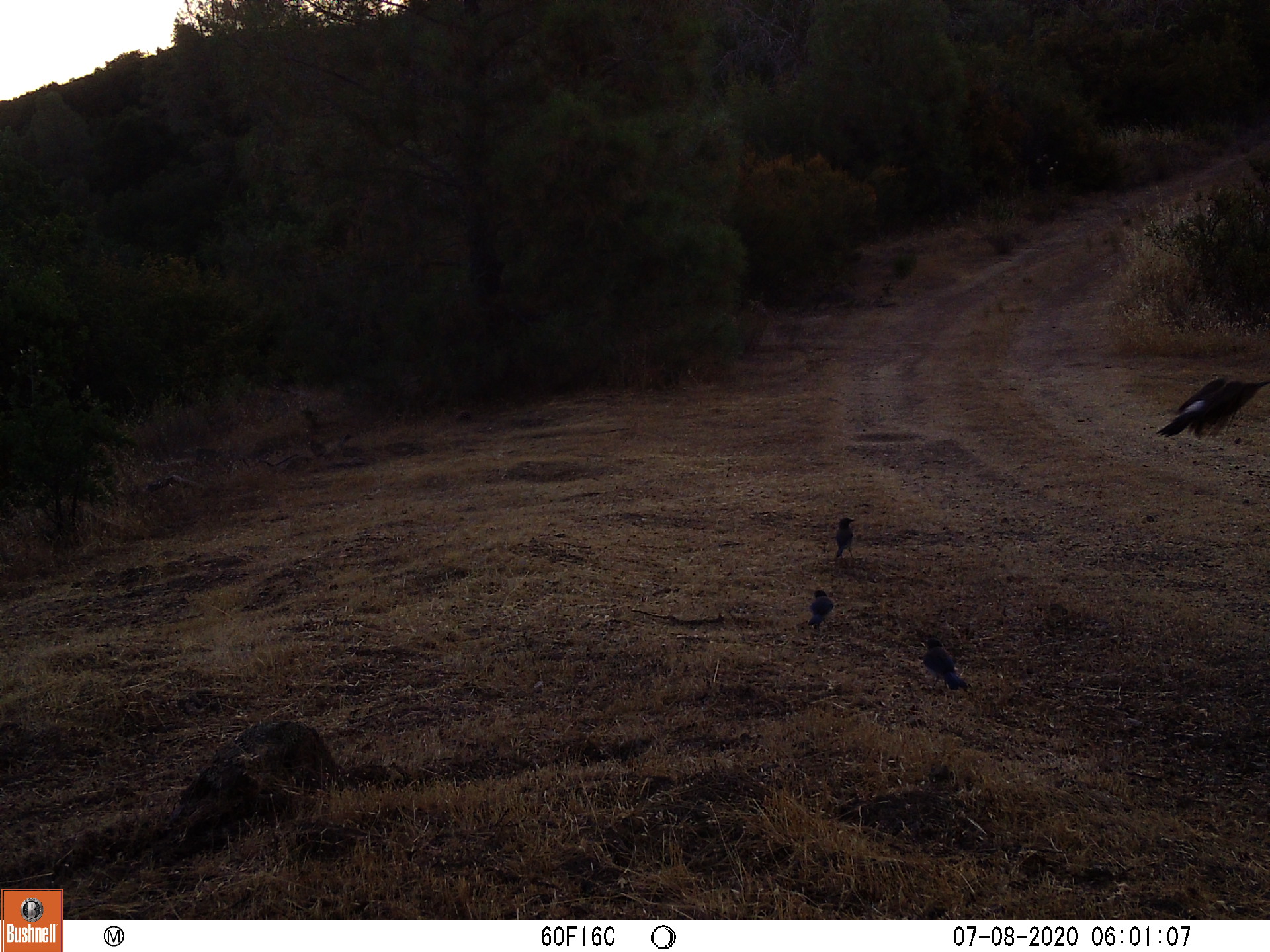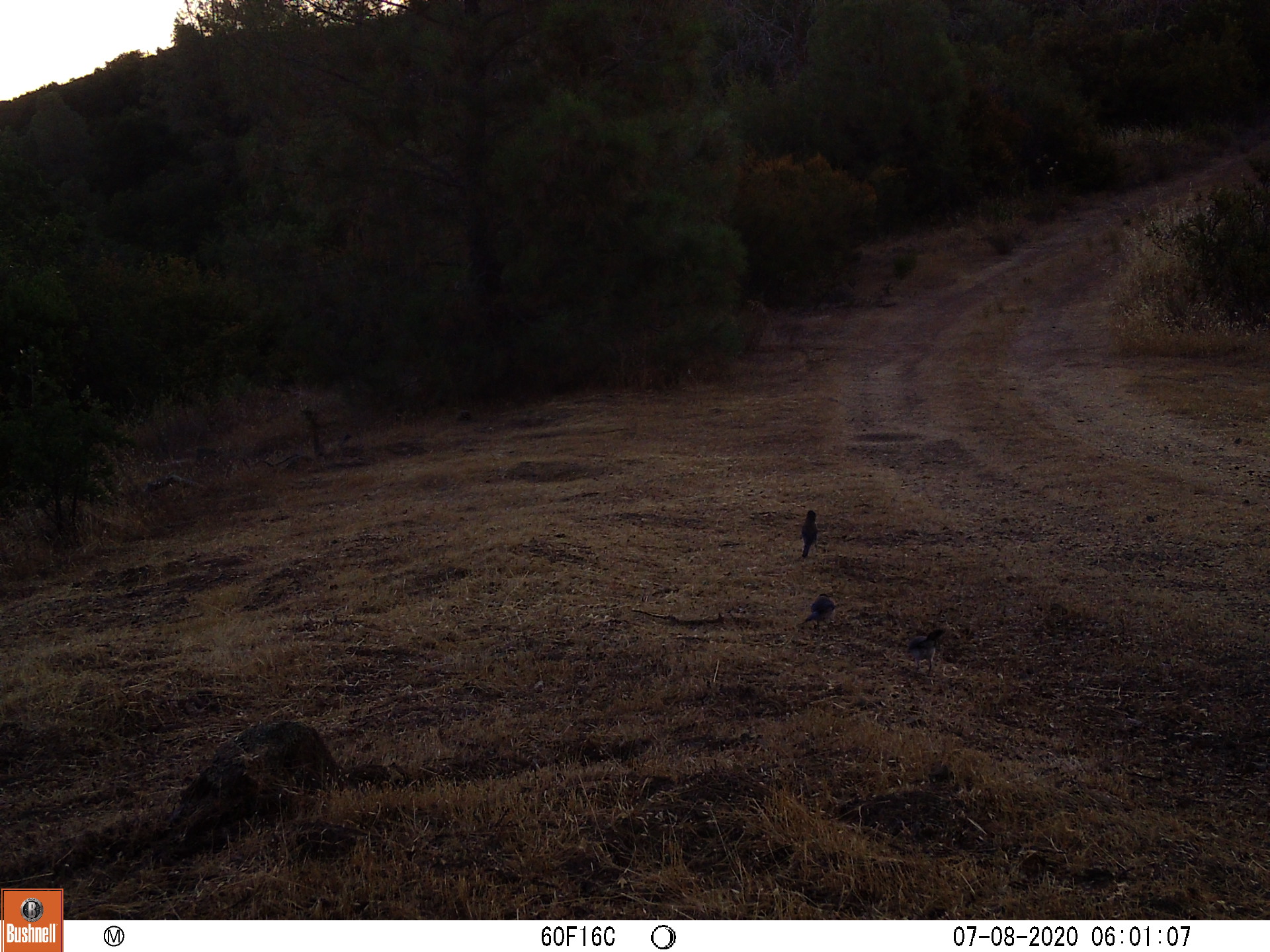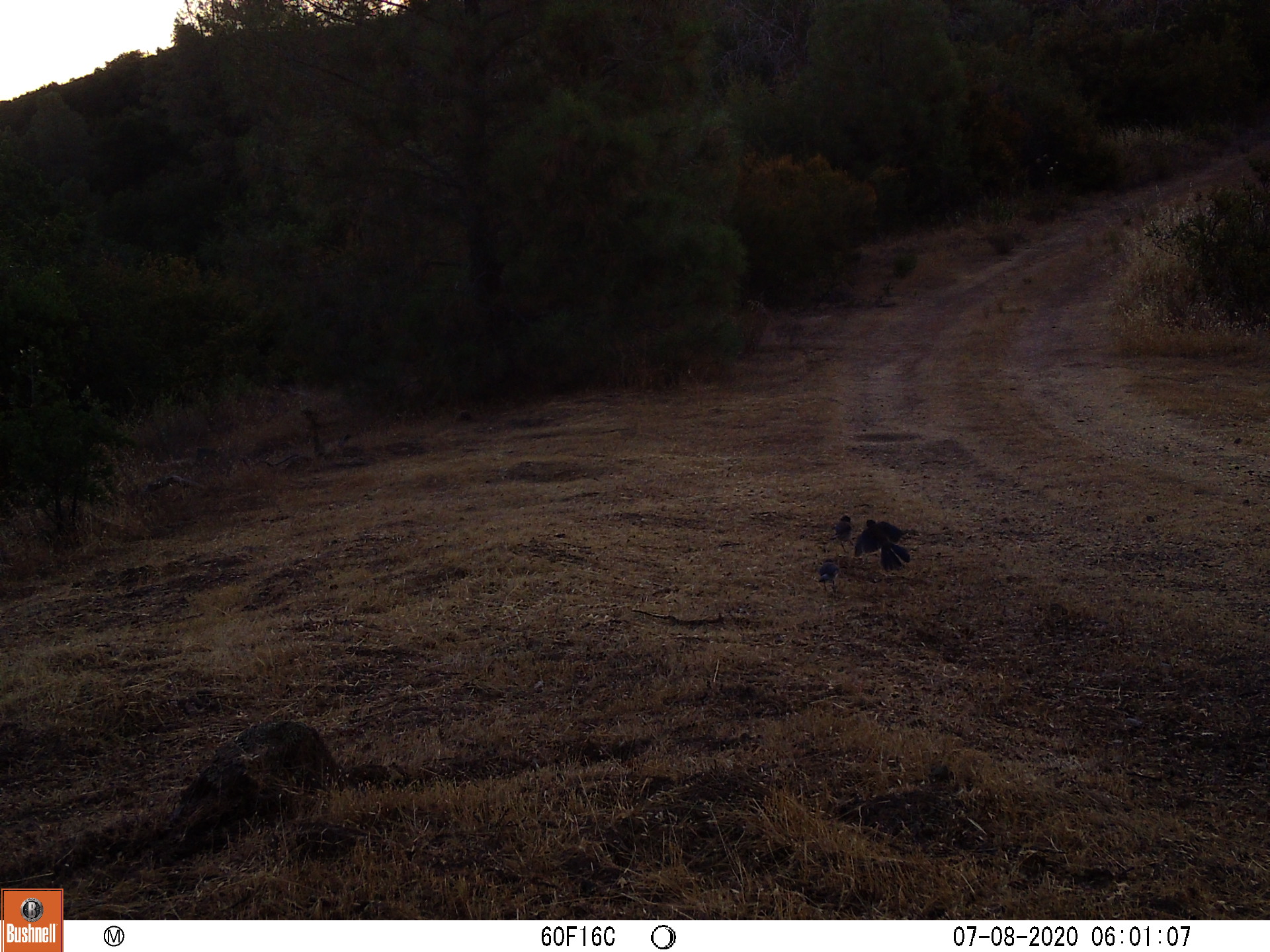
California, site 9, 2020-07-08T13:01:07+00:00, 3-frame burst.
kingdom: Animalia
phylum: Chordata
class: Aves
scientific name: Aves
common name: bird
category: unknown bird